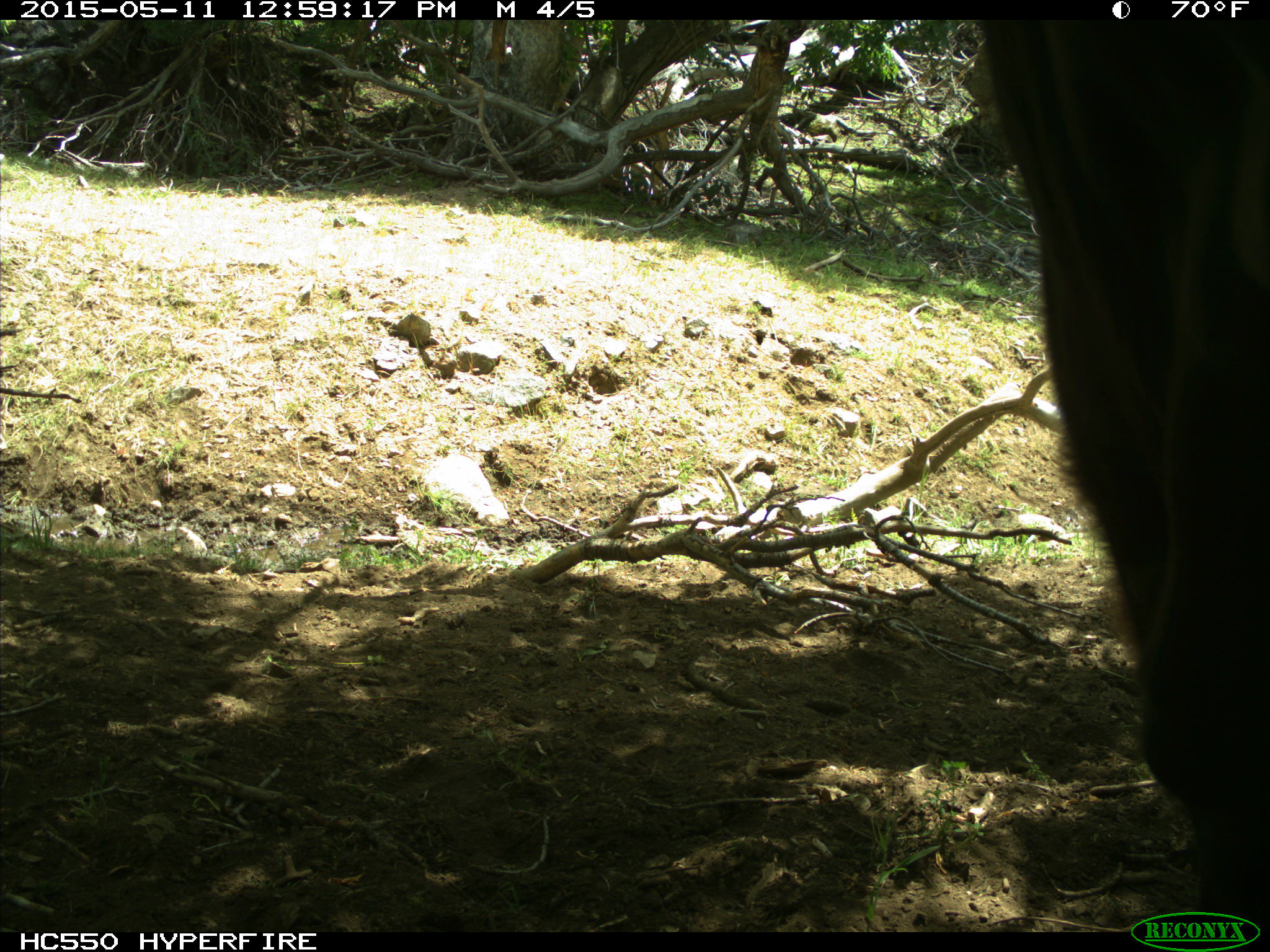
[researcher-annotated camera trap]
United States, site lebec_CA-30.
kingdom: Animalia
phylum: Chordata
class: Mammalia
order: Artiodactyla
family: Bovidae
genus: Bos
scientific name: Bos taurus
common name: domestic cow